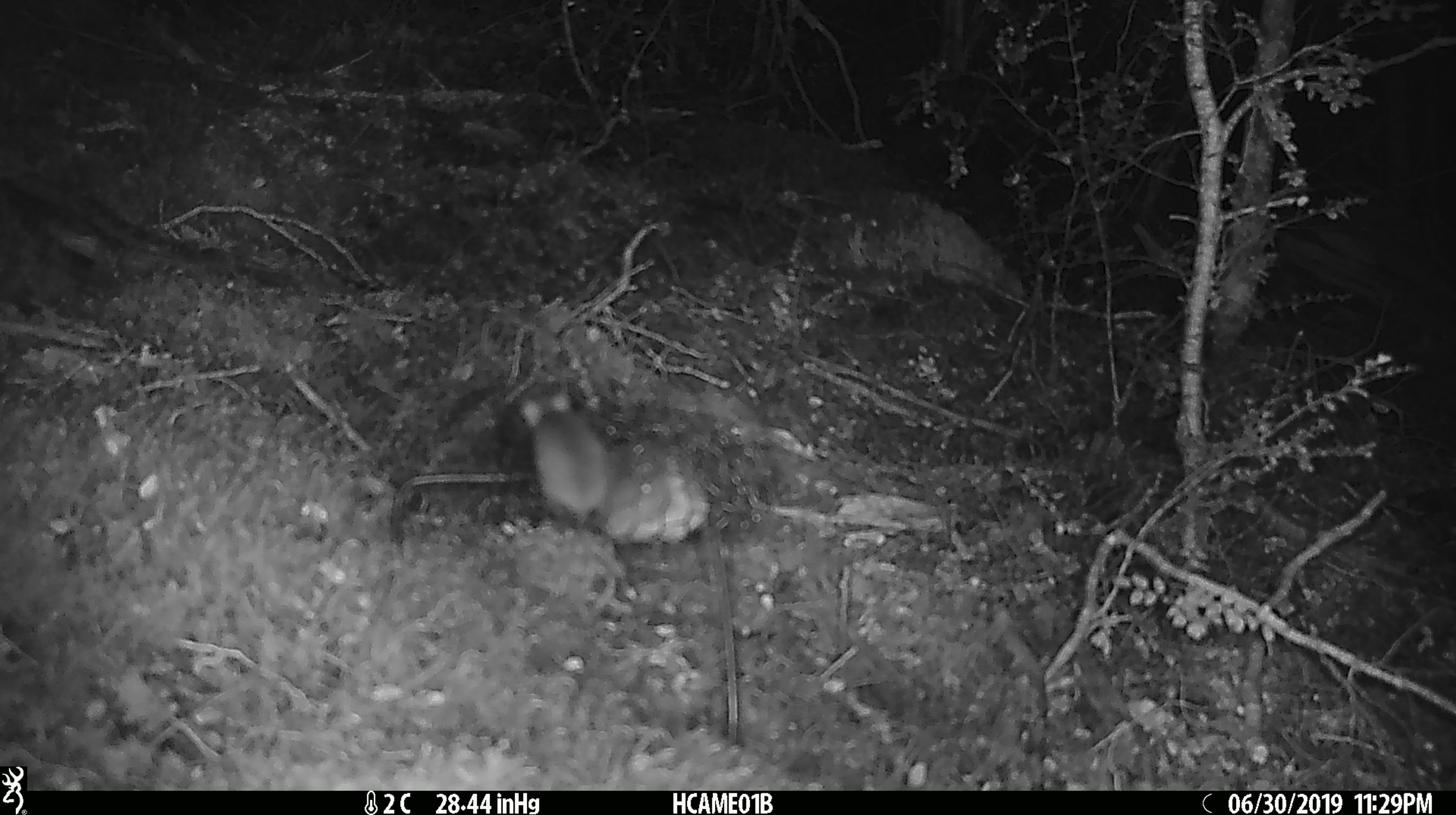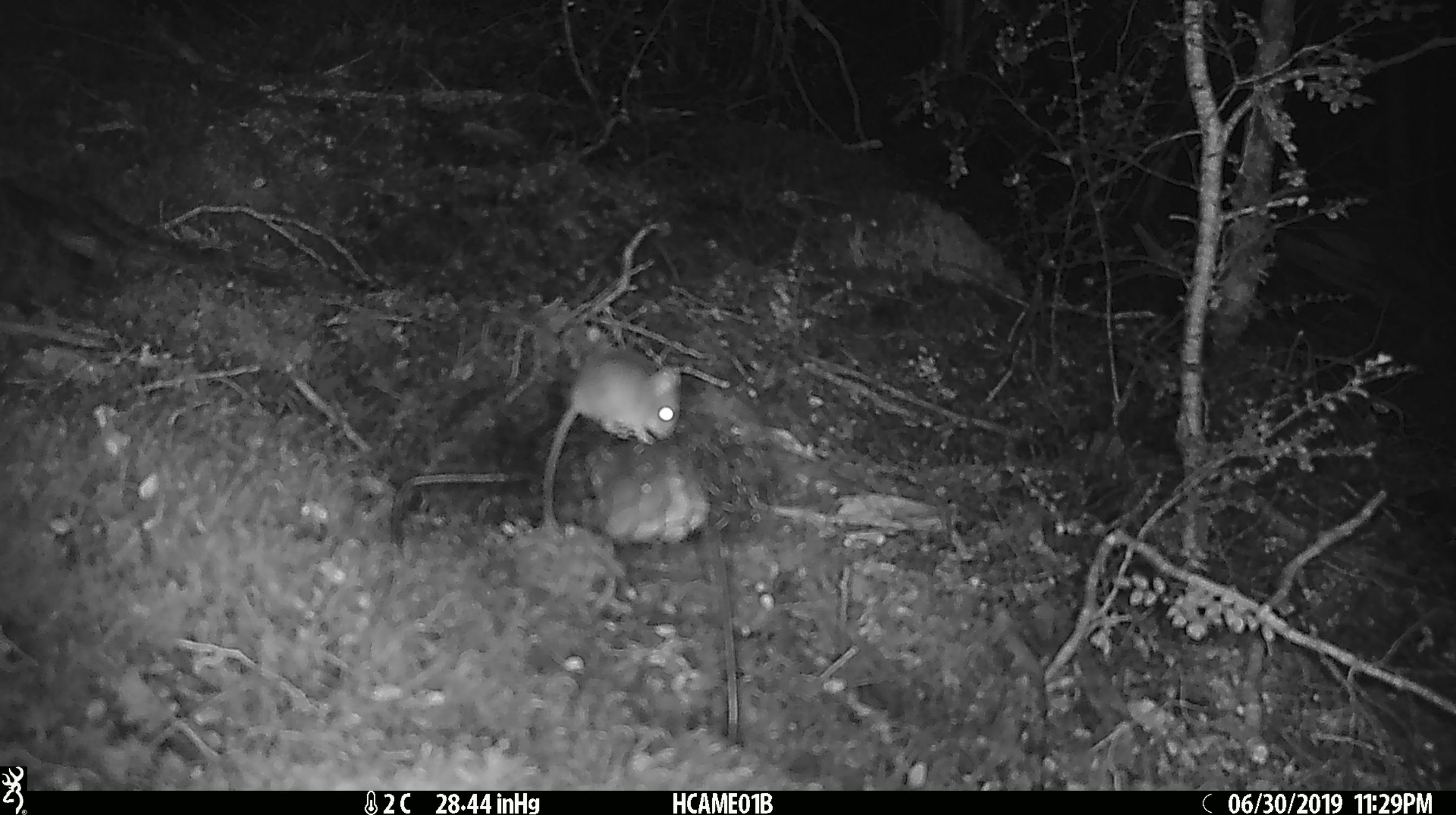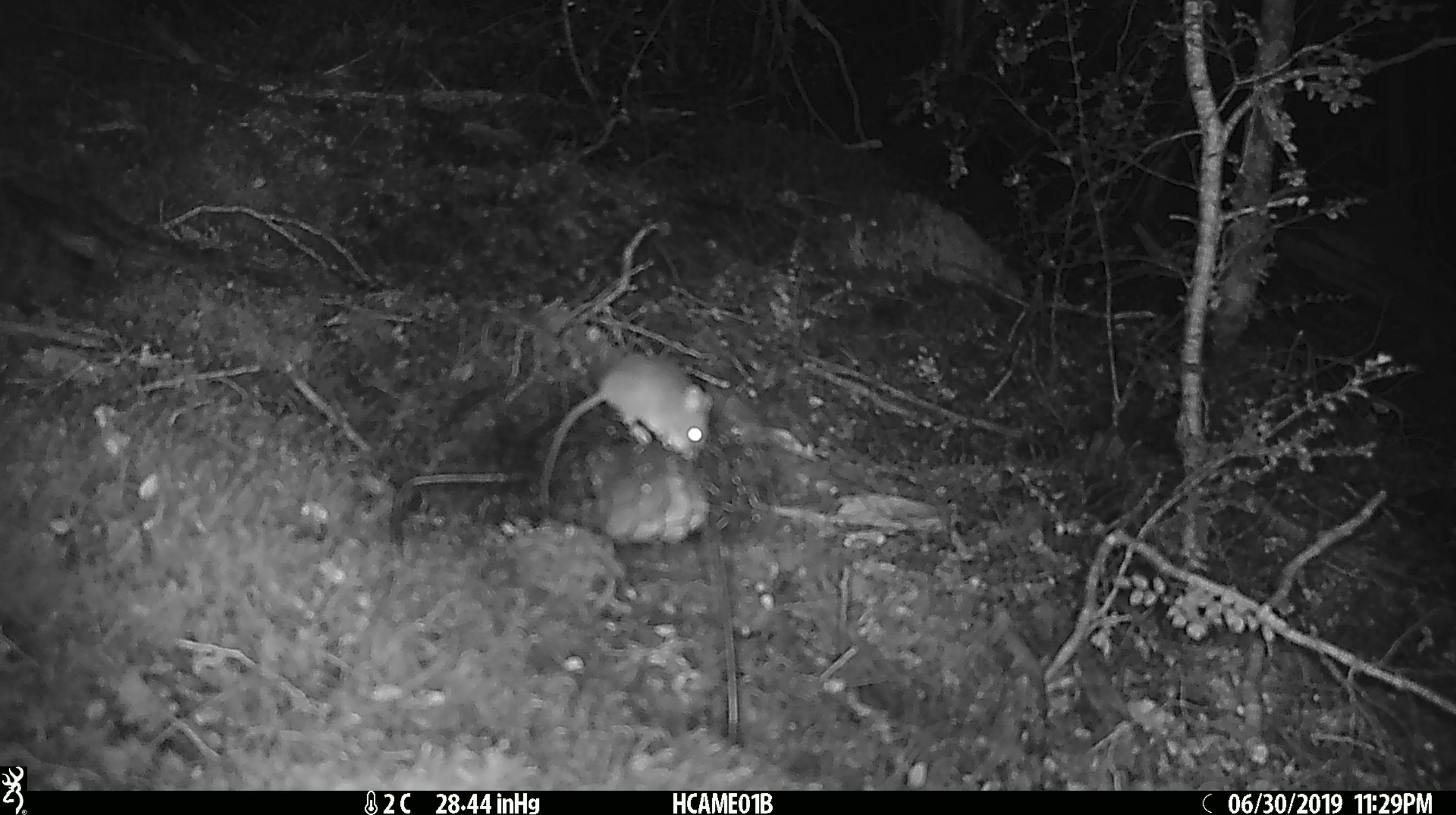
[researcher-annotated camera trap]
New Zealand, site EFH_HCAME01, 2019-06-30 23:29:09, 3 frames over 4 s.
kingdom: Animalia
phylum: Chordata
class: Mammalia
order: Rodentia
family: Muridae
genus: Mus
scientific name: Mus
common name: mouse